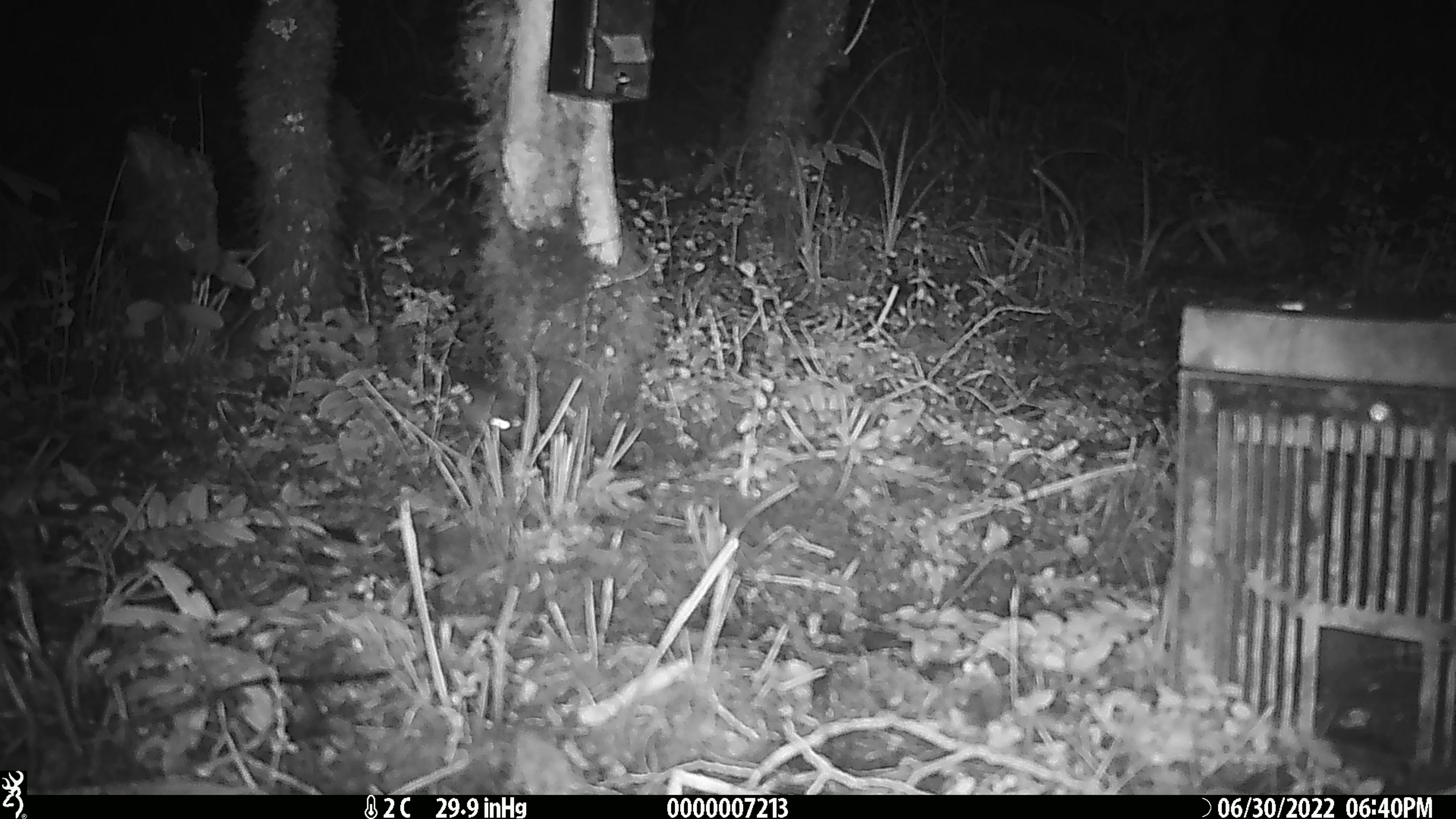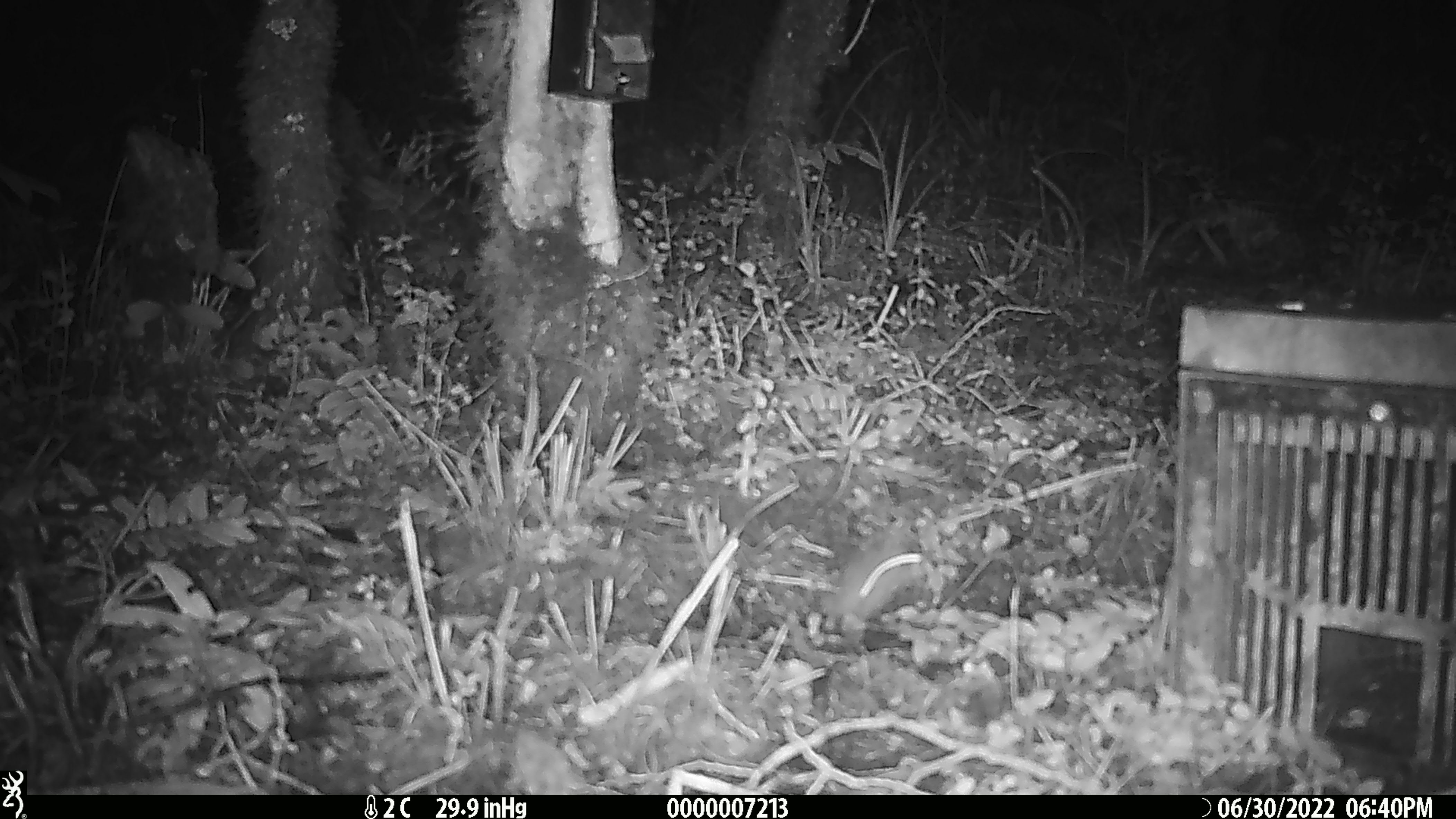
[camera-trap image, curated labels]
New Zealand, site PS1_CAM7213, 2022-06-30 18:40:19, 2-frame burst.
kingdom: Animalia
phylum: Chordata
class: Mammalia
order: Rodentia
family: Muridae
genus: Mus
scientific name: Mus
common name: mouse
Mouse (Mus).